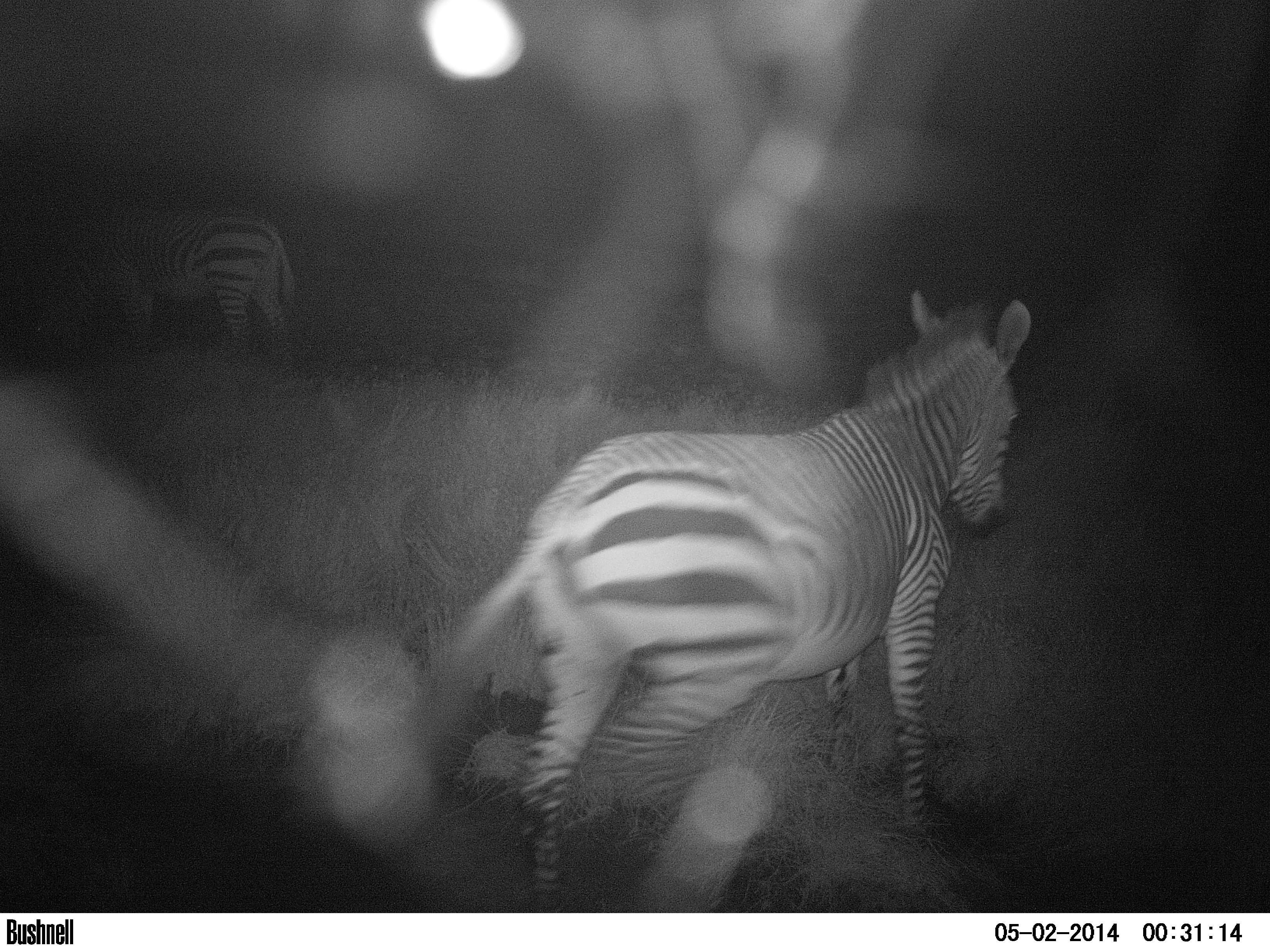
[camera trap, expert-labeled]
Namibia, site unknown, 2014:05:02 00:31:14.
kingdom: Animalia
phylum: Chordata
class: Mammalia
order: Perissodactyla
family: Equidae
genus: Equus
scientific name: Equus zebra hartmannae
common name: hartmann's mountain zebra